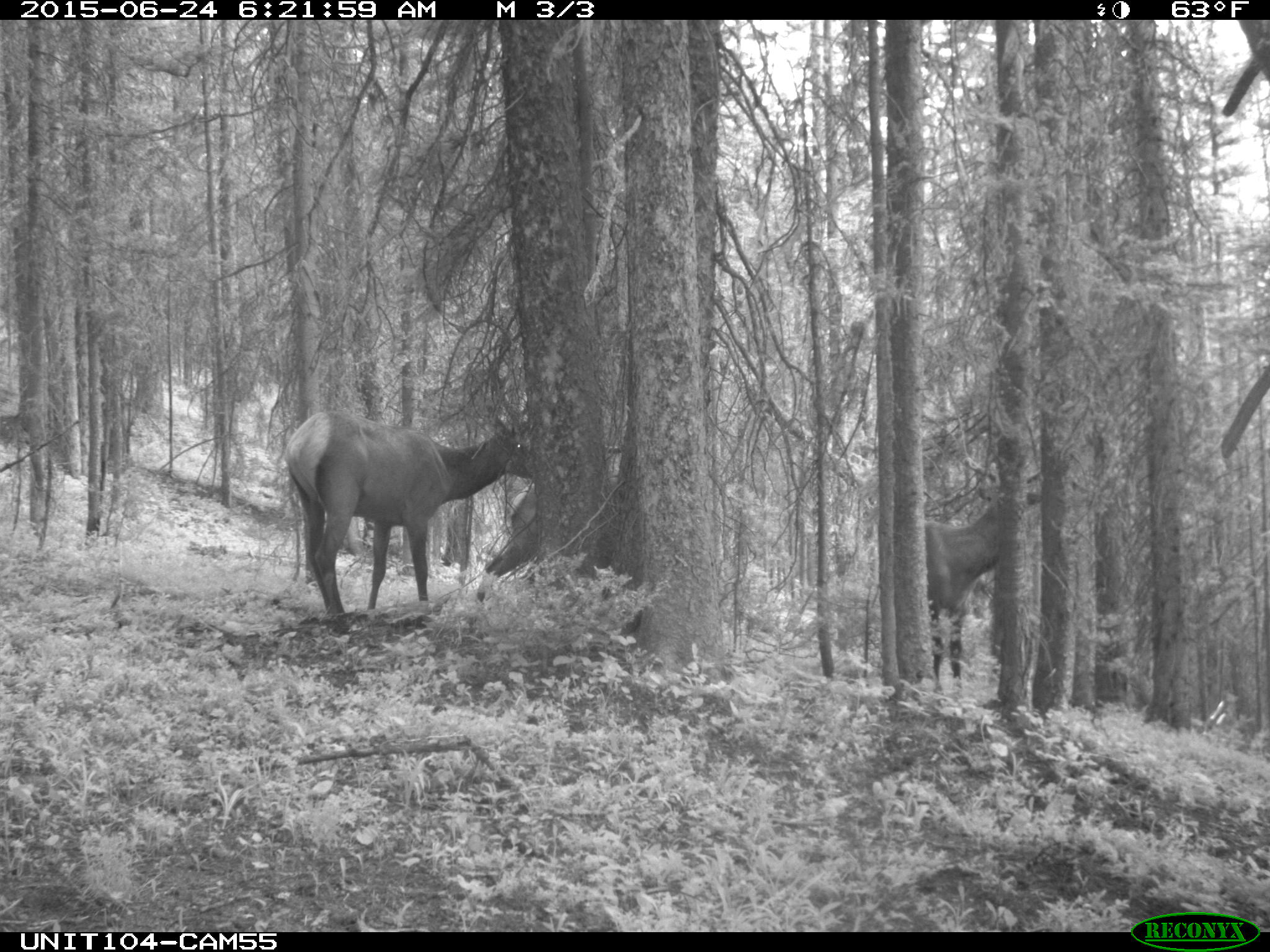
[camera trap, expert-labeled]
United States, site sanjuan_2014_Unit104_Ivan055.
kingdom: Animalia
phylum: Chordata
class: Mammalia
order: Artiodactyla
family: Cervidae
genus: Cervus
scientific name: Cervus elaphus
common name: red deer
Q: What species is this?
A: Cervus elaphus (red deer).